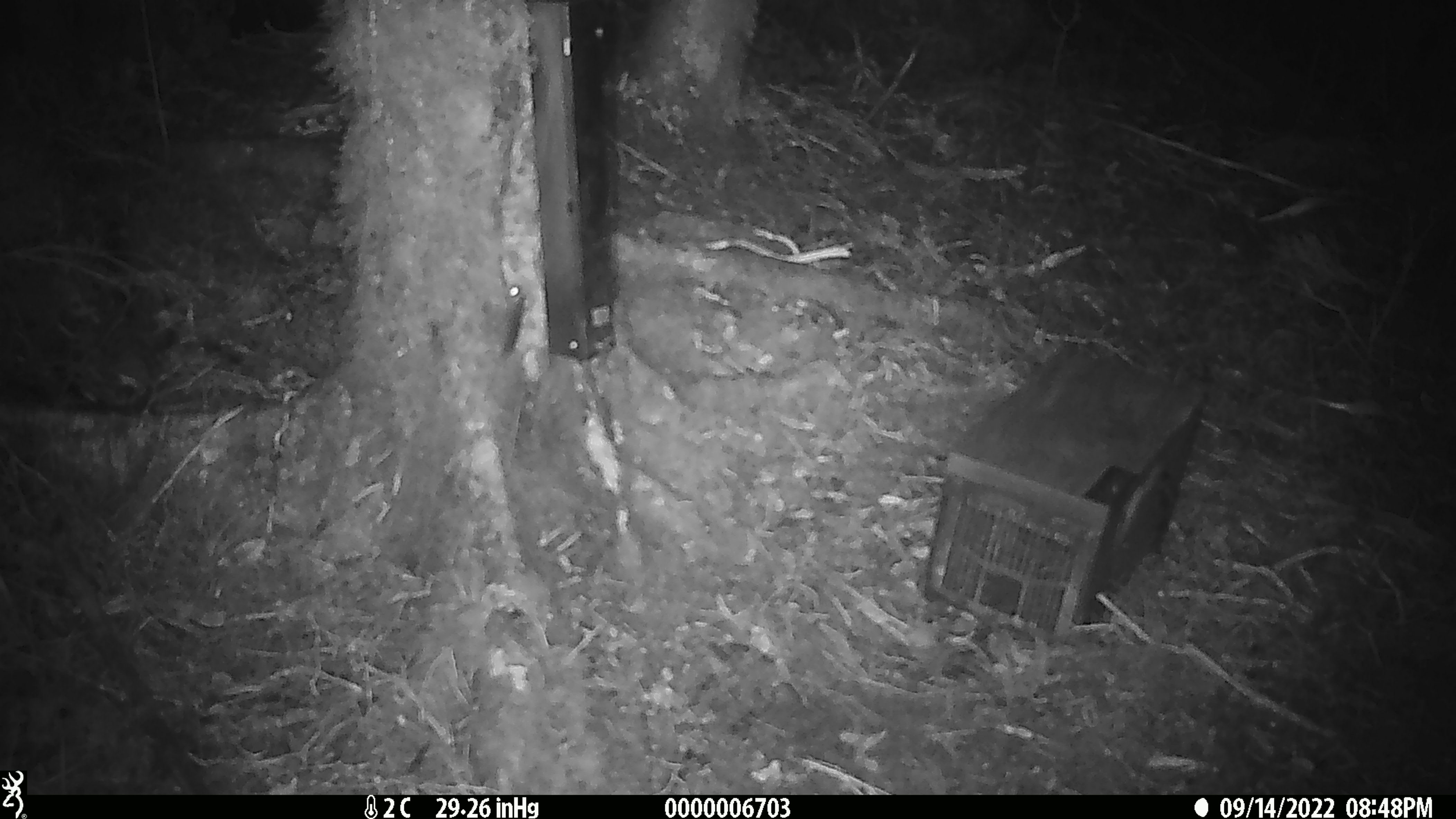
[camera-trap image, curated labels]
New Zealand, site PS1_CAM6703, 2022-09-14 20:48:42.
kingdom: Animalia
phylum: Chordata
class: Mammalia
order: Rodentia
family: Muridae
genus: Mus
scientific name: Mus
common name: mouse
Mouse (Mus).